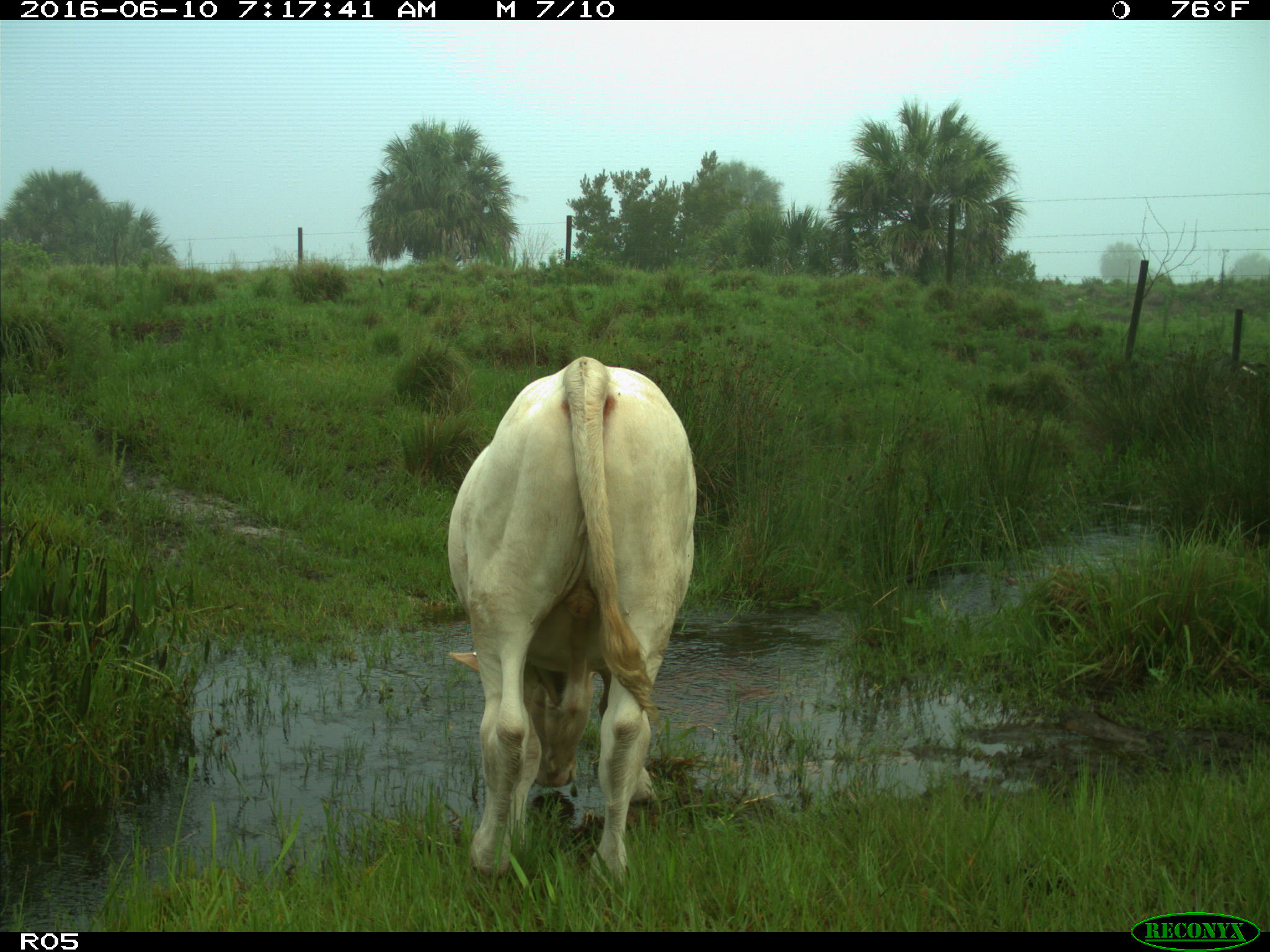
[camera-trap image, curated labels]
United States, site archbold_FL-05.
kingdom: Animalia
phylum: Chordata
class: Mammalia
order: Artiodactyla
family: Bovidae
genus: Bos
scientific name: Bos taurus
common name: domestic cow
Bos taurus (domestic cow).